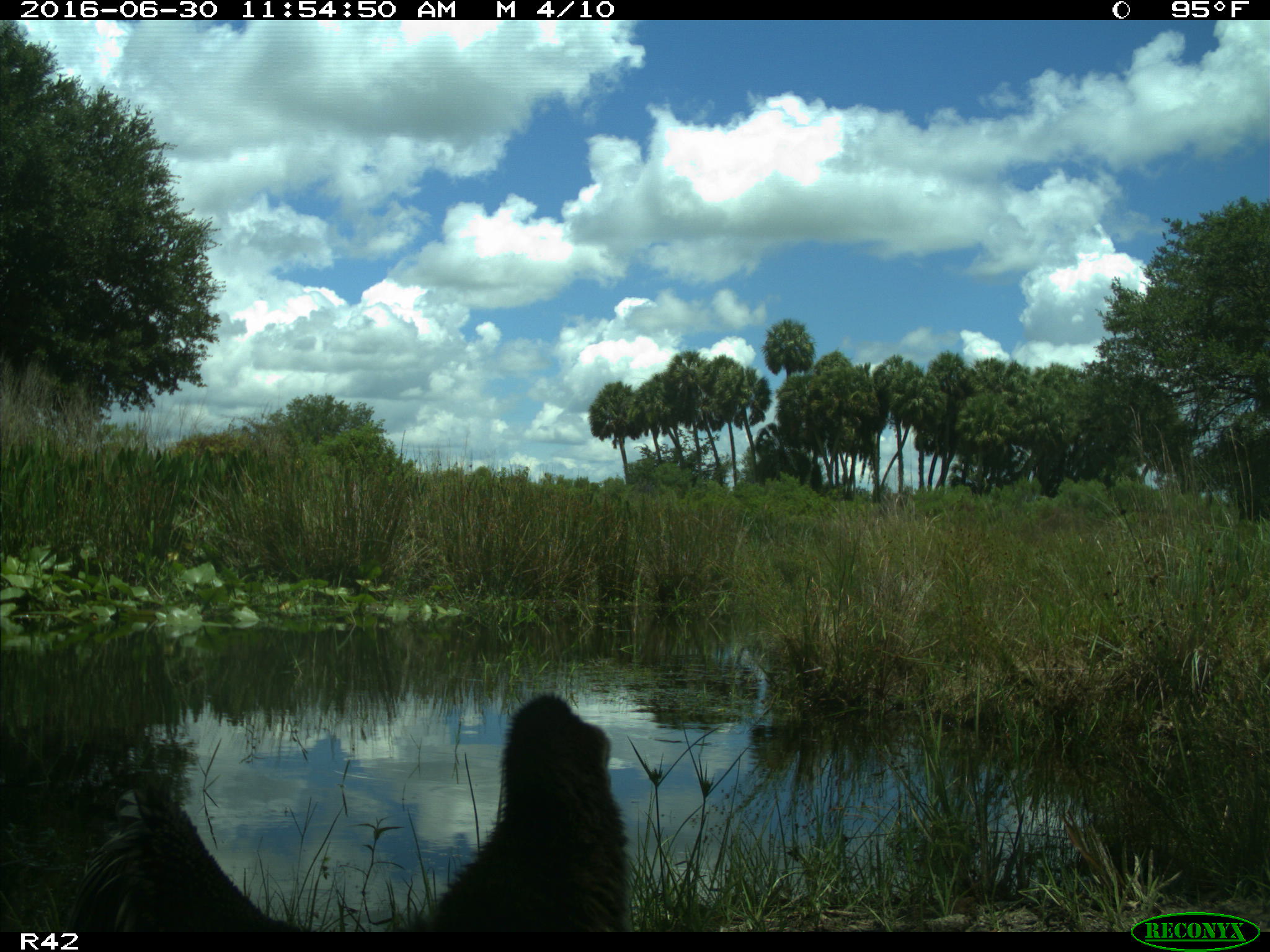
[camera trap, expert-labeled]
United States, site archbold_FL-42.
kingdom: Animalia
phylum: Chordata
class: Aves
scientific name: Aves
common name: birds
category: unidentified bird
Unidentified bird (birds) (Aves).